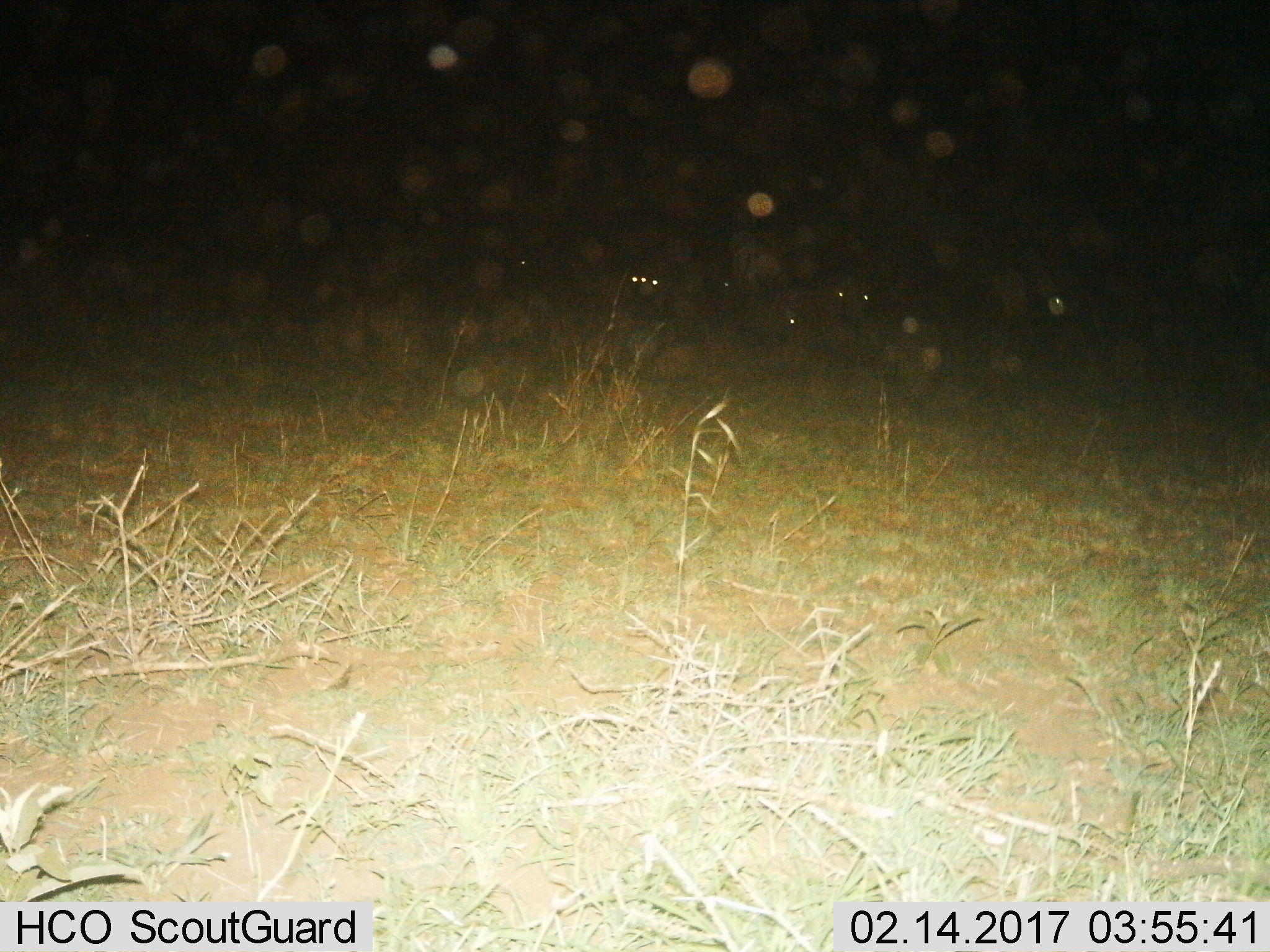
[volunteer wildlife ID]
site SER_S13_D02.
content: unidentified animal